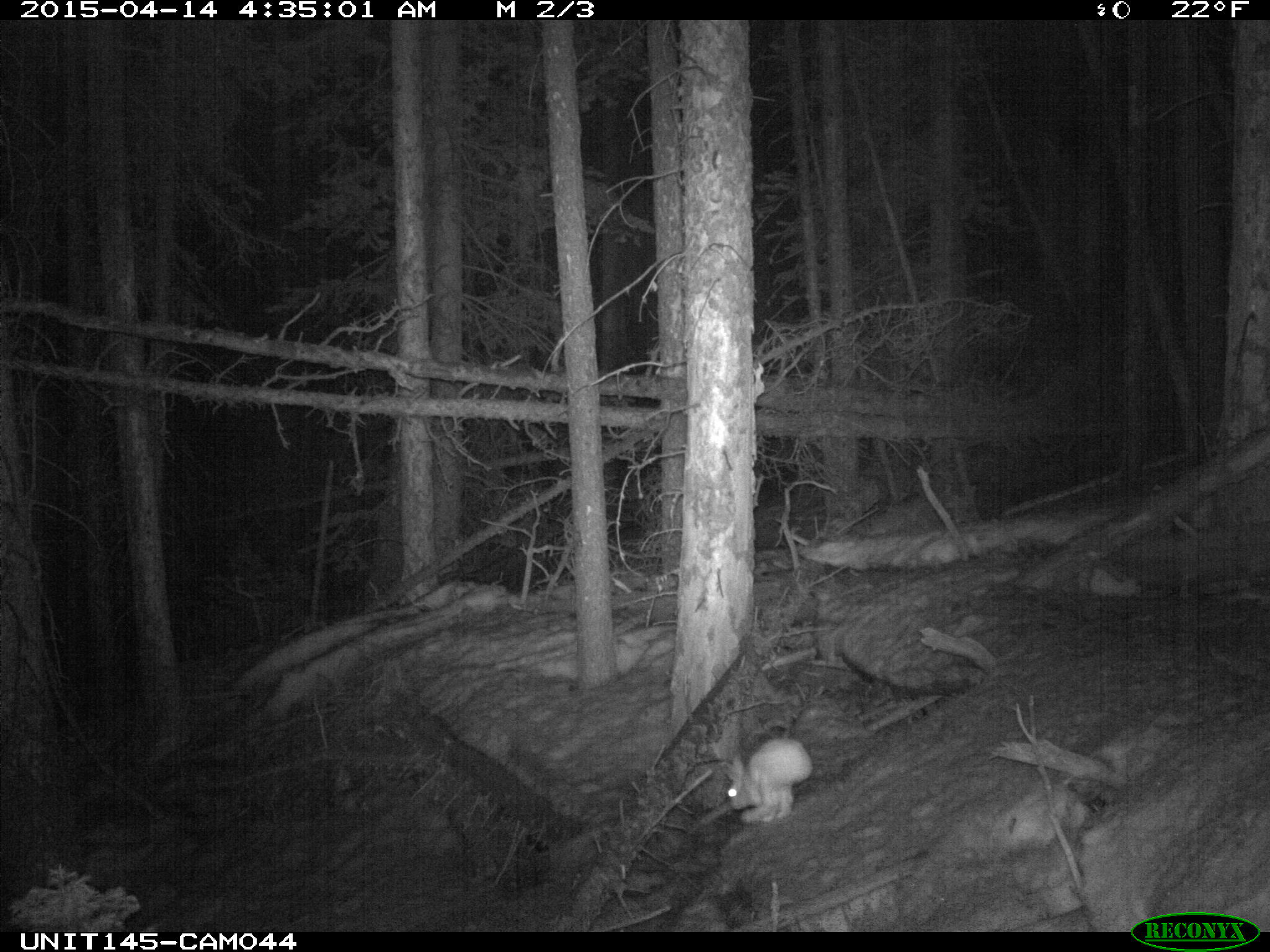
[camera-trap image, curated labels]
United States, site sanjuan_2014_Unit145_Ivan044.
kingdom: Animalia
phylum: Chordata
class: Mammalia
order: Lagomorpha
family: Leporidae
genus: Lepus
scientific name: Lepus americanus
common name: snowshoe hare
Lepus americanus (snowshoe hare).